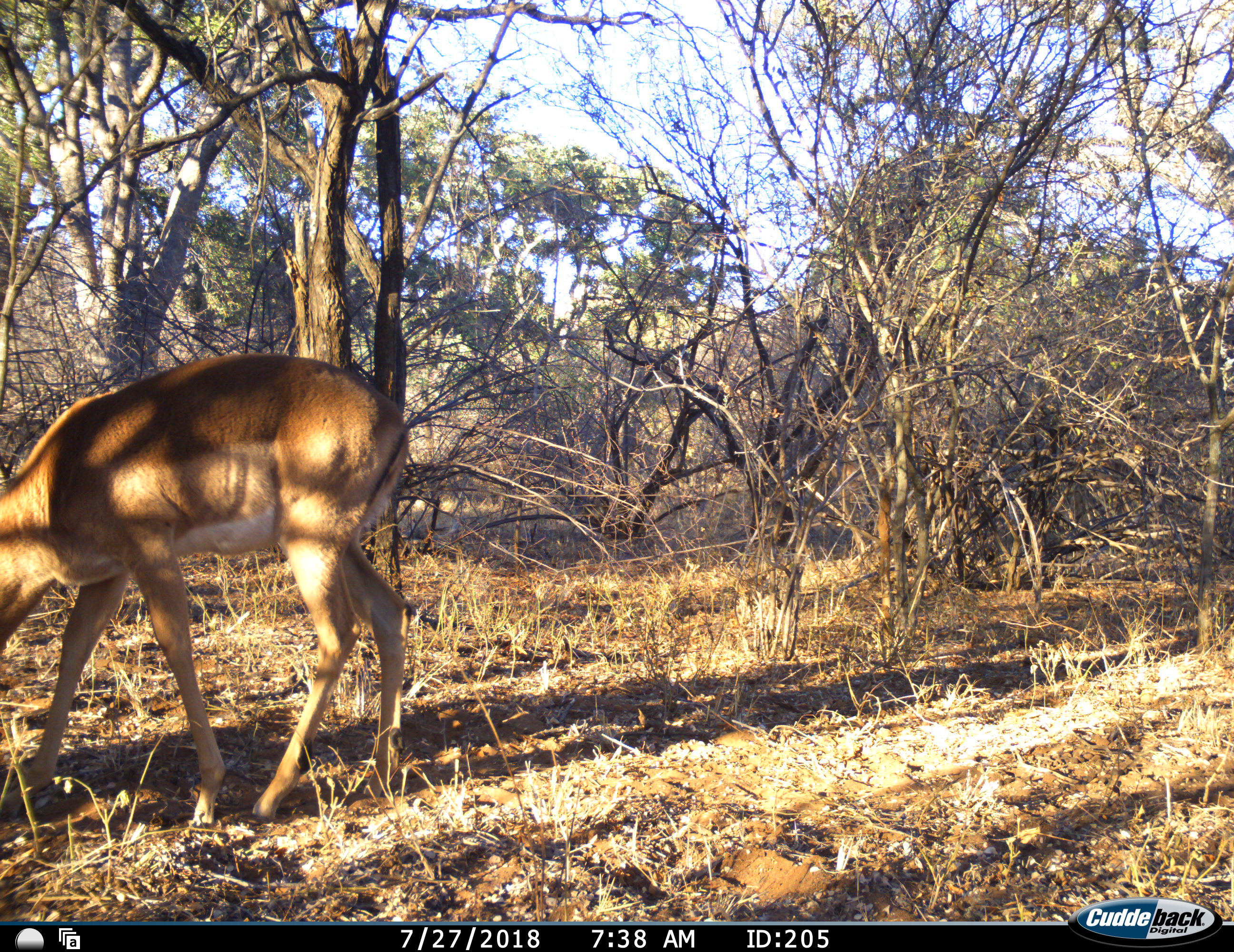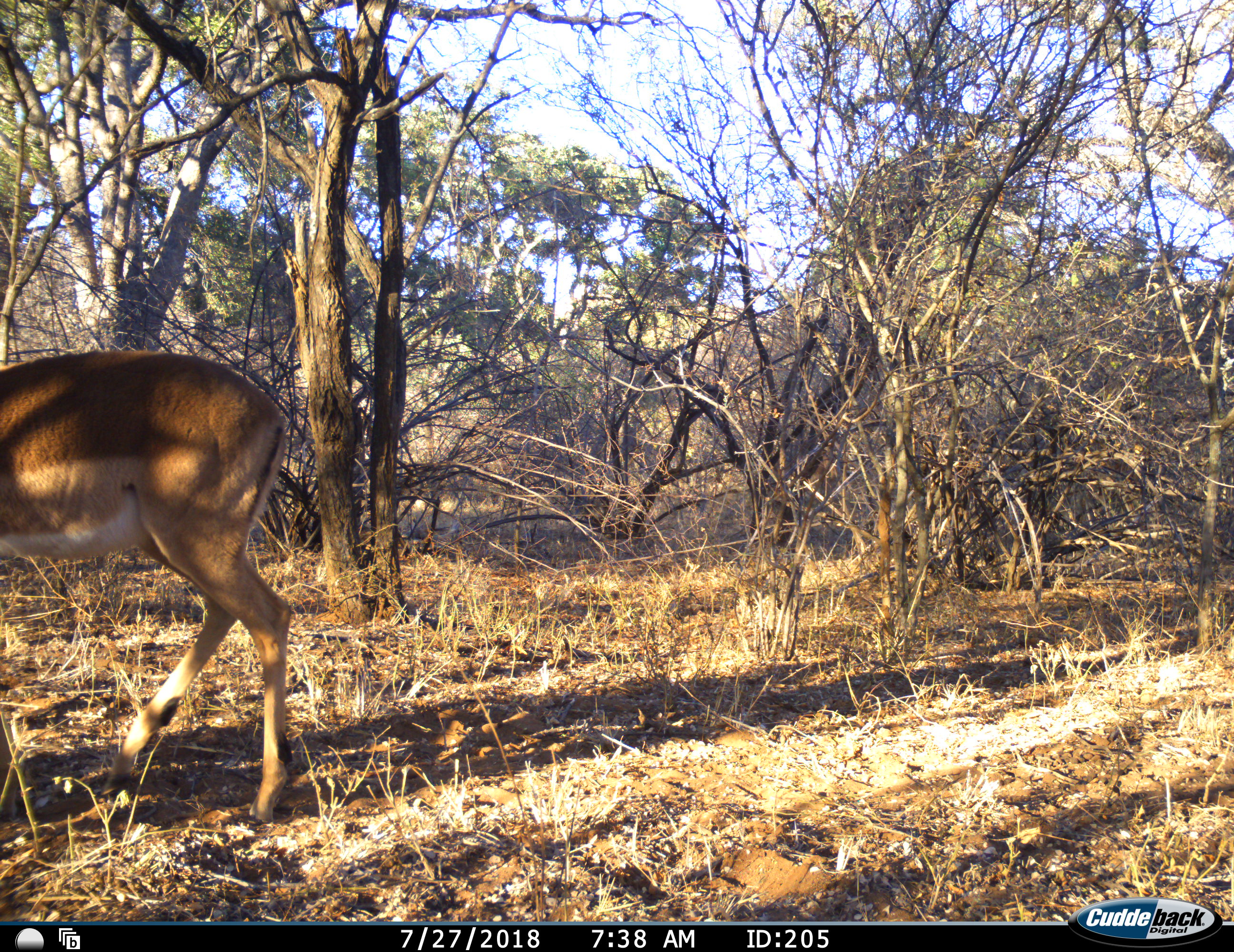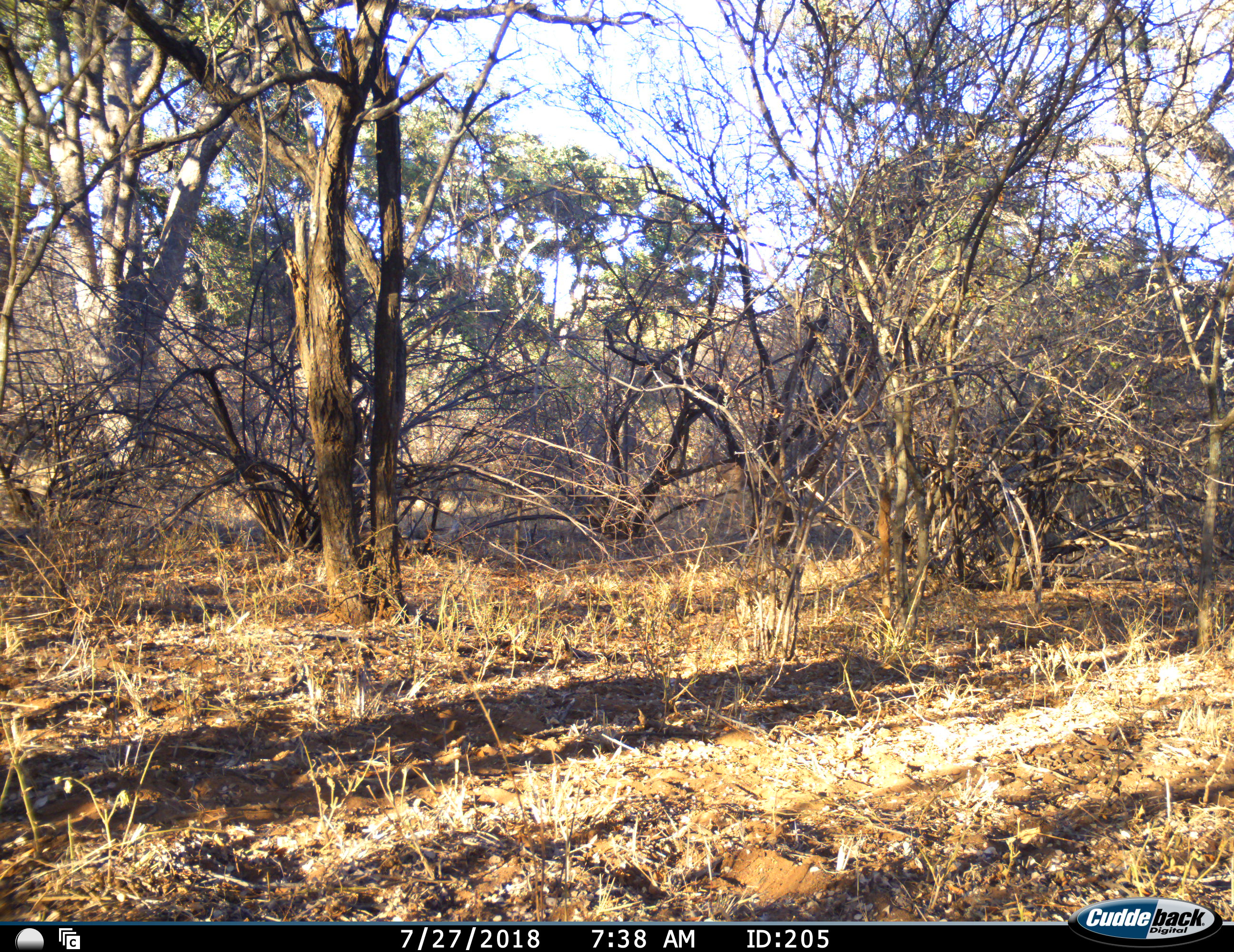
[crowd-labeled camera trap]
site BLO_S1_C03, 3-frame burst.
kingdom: Animalia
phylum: Chordata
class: Mammalia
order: Artiodactyla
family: Bovidae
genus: Aepyceros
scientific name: Aepyceros melampus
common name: impala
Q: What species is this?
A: Impala (Aepyceros melampus).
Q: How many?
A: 1.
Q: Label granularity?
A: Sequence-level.